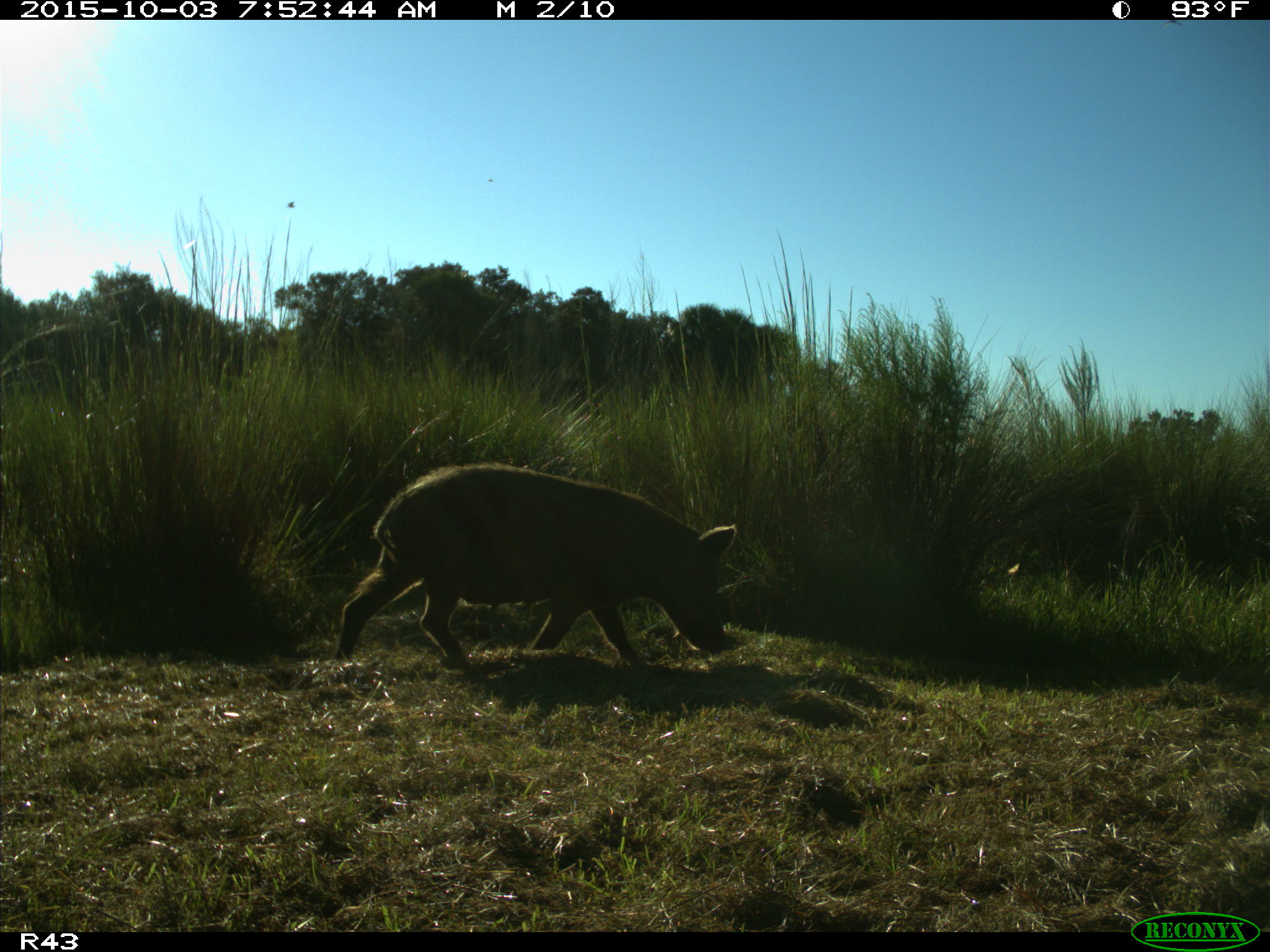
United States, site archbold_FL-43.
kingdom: Animalia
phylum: Chordata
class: Mammalia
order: Artiodactyla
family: Suidae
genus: Sus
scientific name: Sus scrofa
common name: wild boar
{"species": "Sus scrofa (wild boar)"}